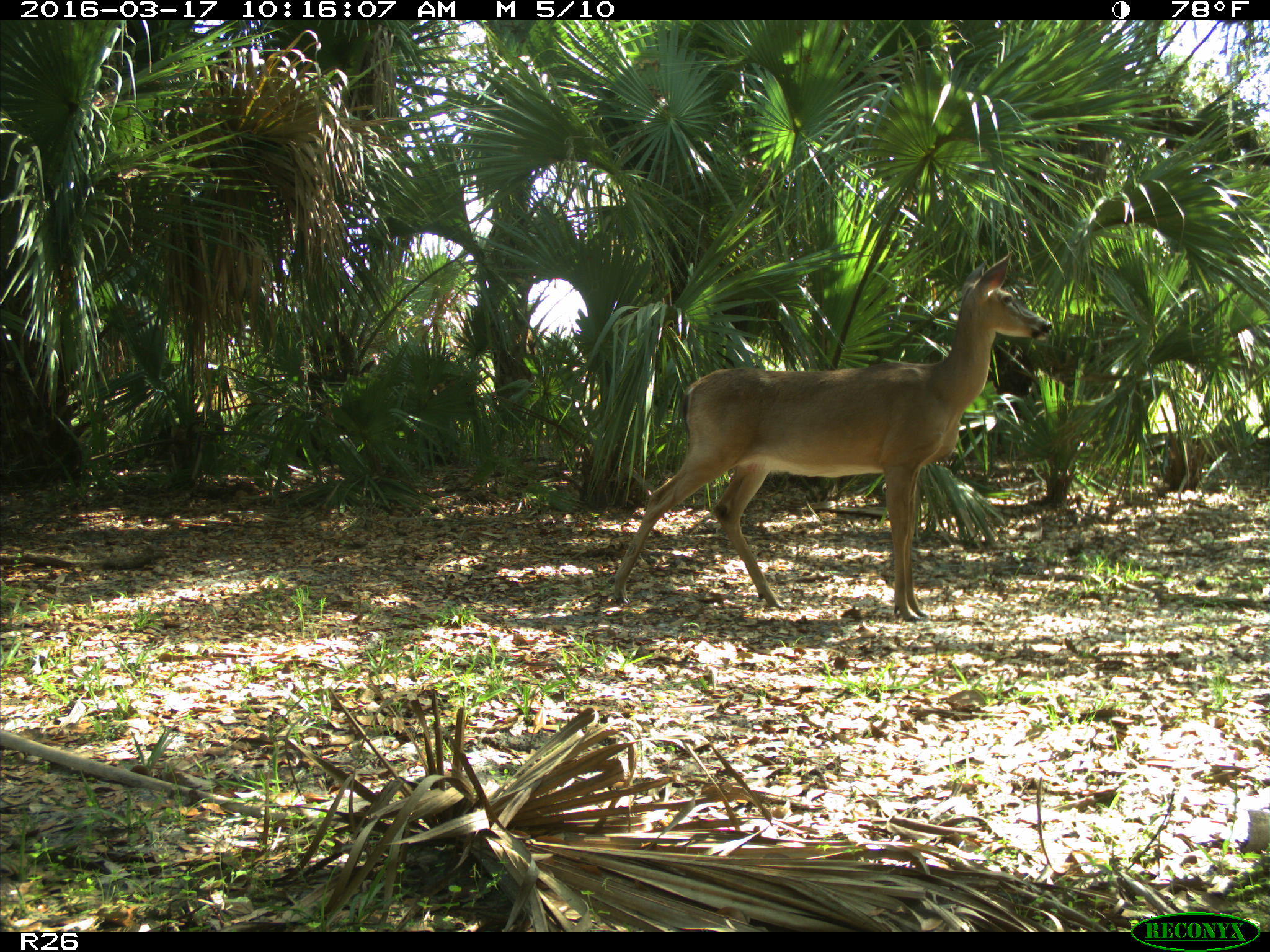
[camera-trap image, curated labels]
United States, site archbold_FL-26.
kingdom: Animalia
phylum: Chordata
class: Mammalia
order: Artiodactyla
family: Cervidae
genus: Odocoileus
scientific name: Odocoileus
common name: deer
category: unidentified deer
Unidentified deer (deer) (Odocoileus).